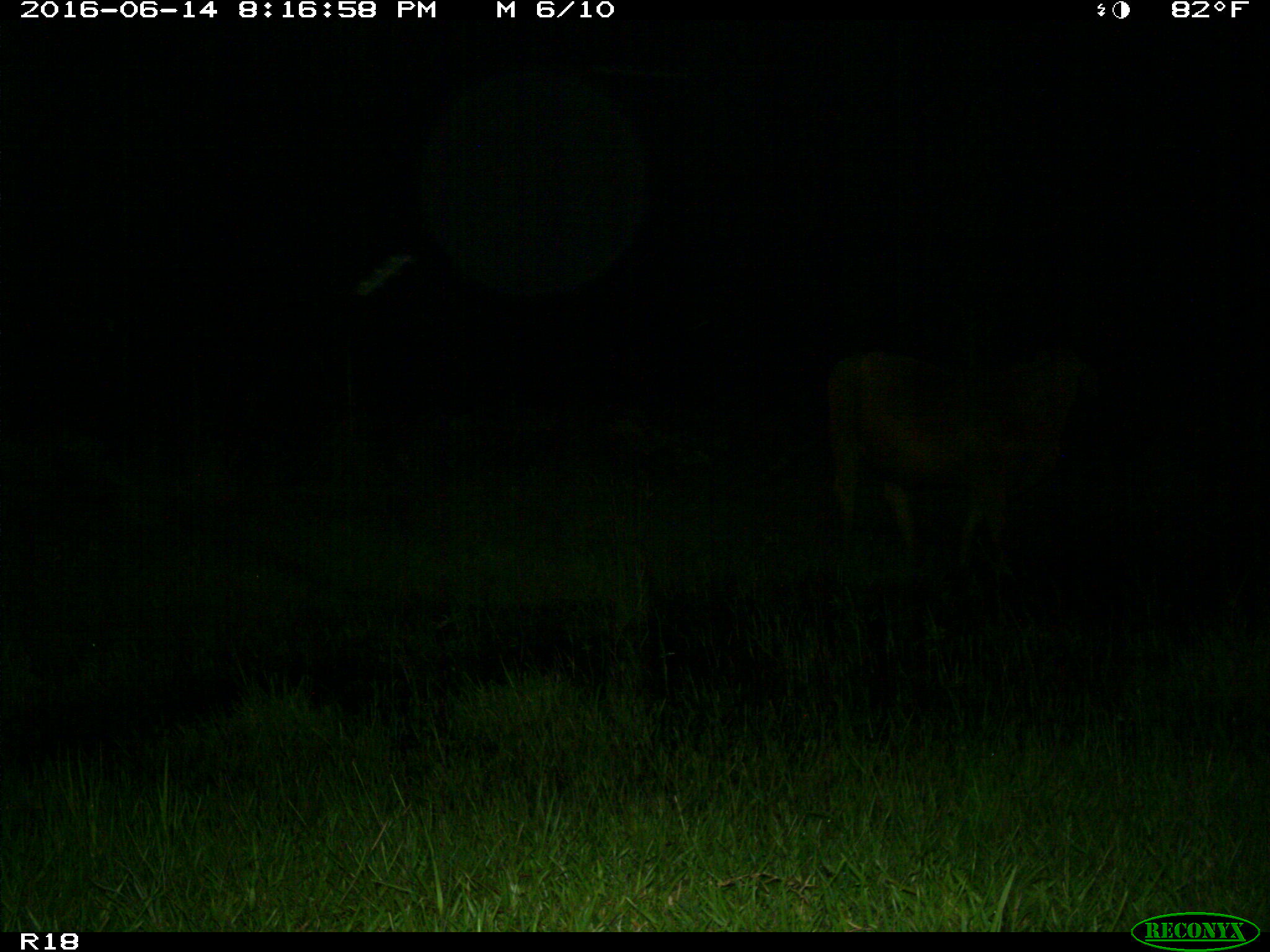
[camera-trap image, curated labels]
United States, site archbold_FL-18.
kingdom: Animalia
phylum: Chordata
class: Mammalia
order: Artiodactyla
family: Bovidae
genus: Bos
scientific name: Bos taurus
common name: domestic cow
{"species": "Bos taurus (domestic cow)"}